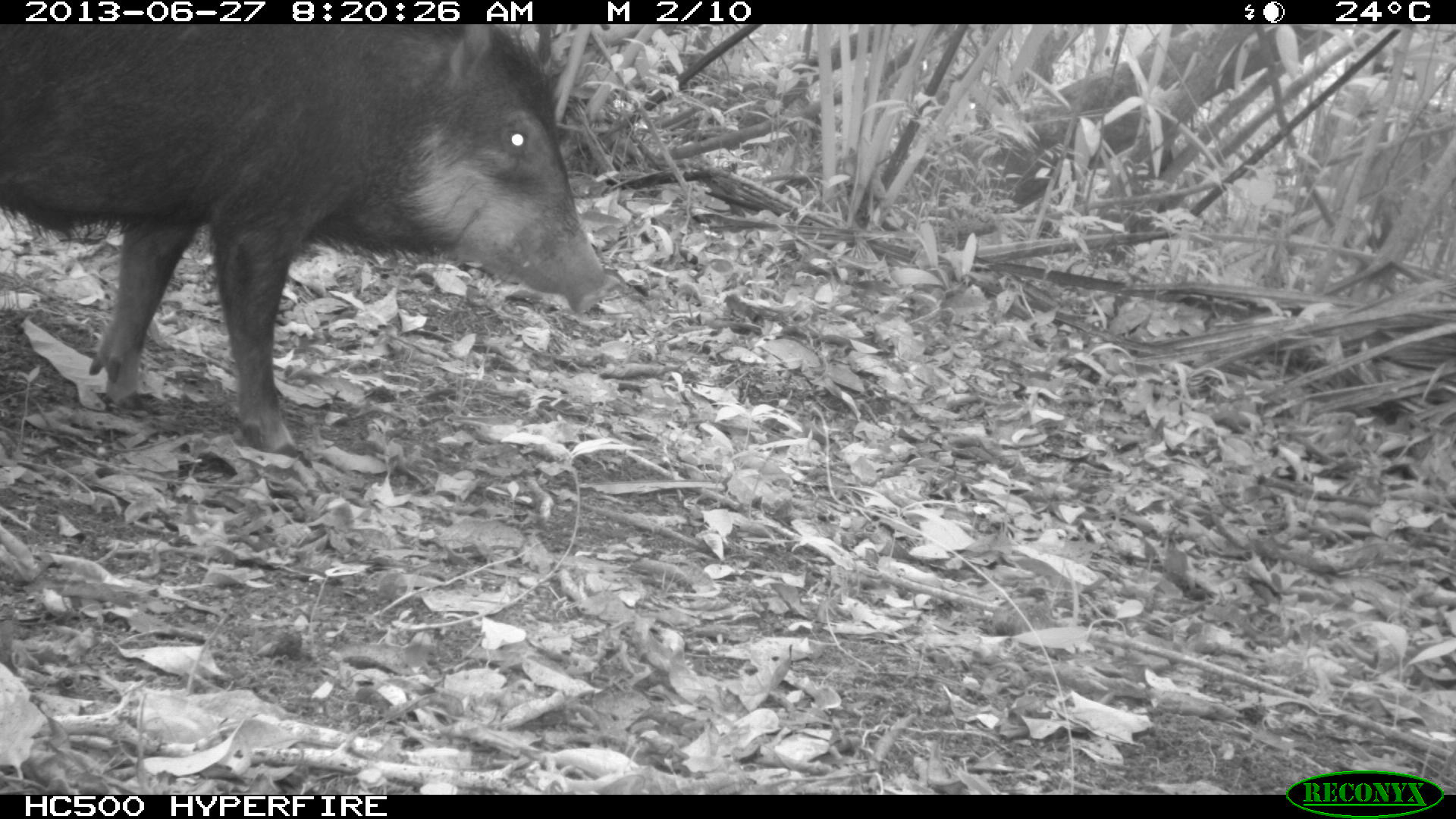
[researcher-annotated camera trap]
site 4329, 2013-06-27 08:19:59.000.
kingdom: Animalia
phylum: Chordata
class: Mammalia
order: Artiodactyla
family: Tayassuidae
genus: Tayassu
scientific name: Tayassu pecari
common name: white-lipped peccary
Tayassu pecari (white-lipped peccary), count 3.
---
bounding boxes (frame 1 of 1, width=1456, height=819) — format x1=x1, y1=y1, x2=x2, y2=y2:
tayassu pecari: x1=4, y1=20, x2=607, y2=448